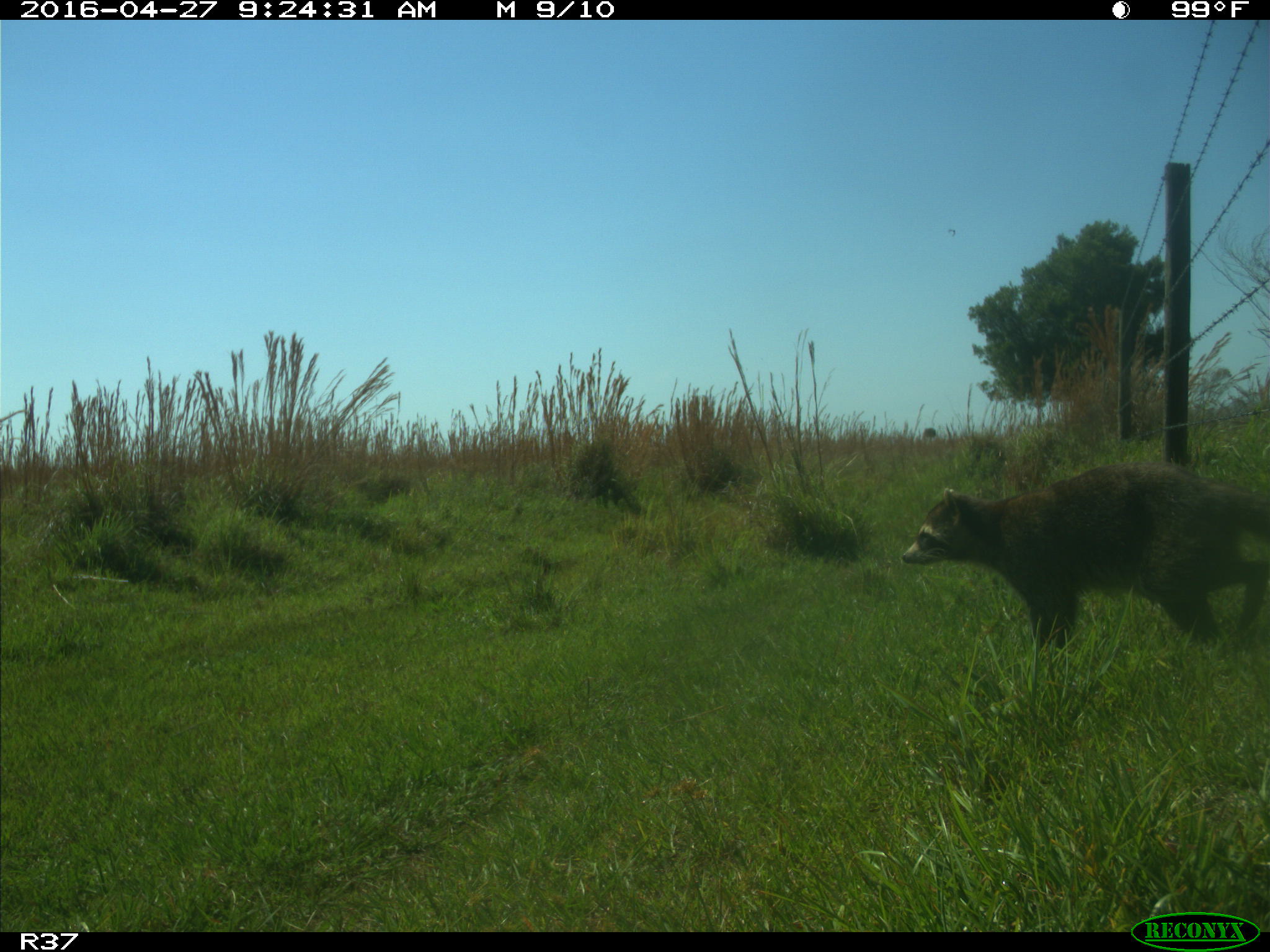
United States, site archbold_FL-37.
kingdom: Animalia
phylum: Chordata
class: Mammalia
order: Carnivora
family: Procyonidae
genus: Procyon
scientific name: Procyon lotor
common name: common raccoon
Procyon lotor (common raccoon).